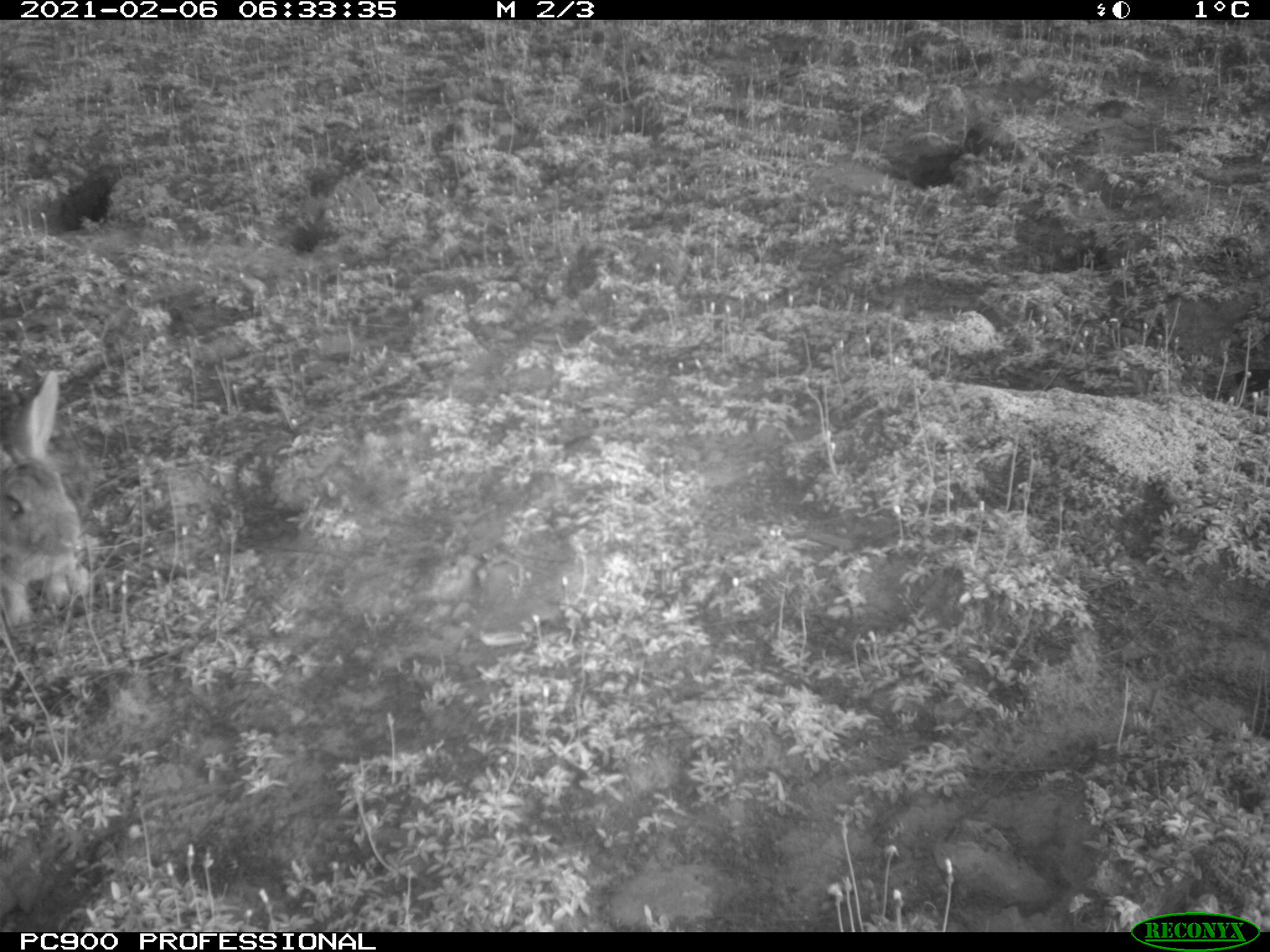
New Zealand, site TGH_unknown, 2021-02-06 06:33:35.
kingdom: Animalia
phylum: Chordata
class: Mammalia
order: Lagomorpha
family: Leporidae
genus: Oryctolagus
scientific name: Oryctolagus cuniculus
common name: european rabbit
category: rabbit